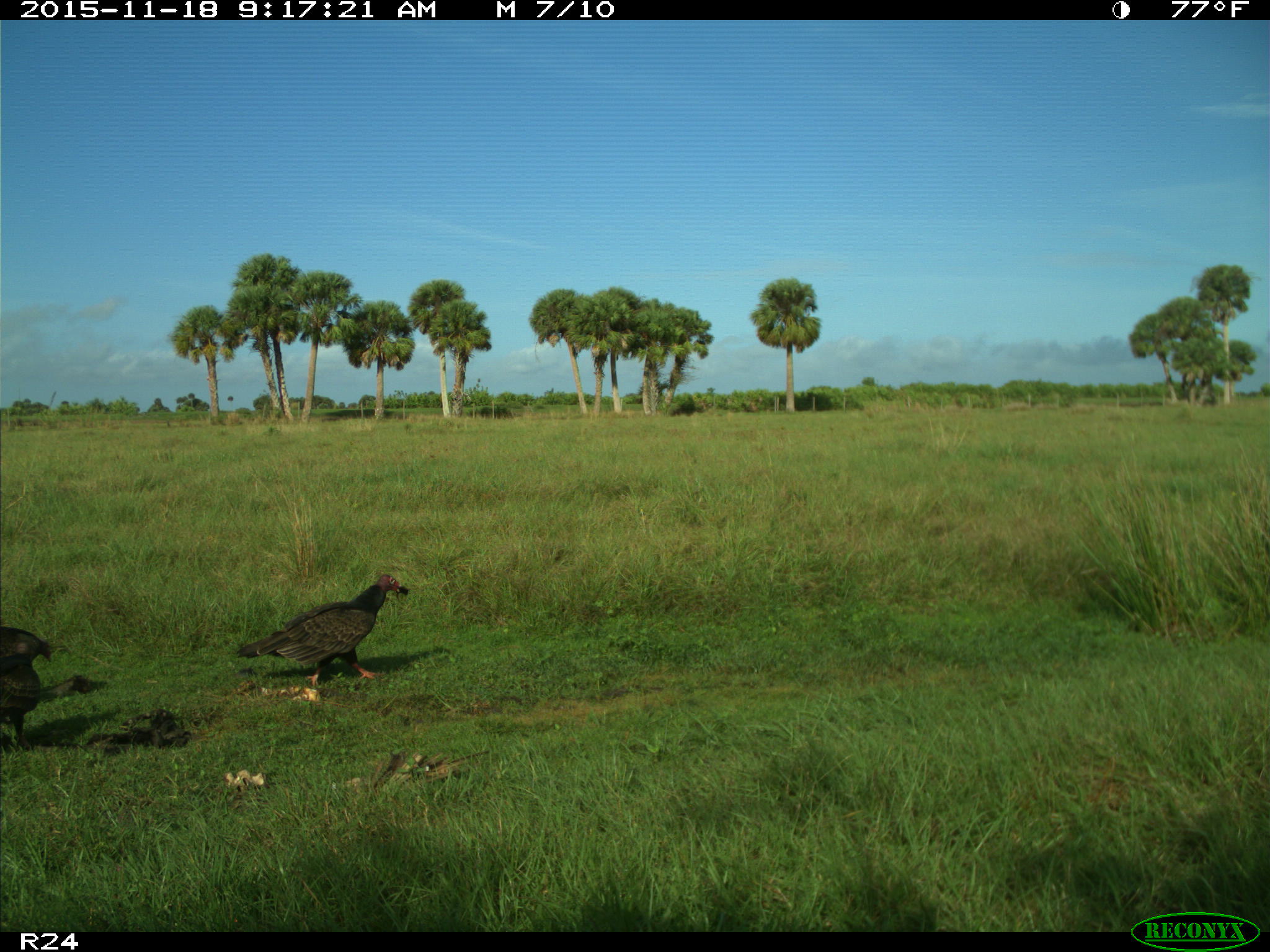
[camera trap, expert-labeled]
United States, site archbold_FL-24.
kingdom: Animalia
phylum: Chordata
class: Aves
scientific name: Aves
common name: birds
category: unidentified bird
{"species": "unidentified bird (birds) (Aves)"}